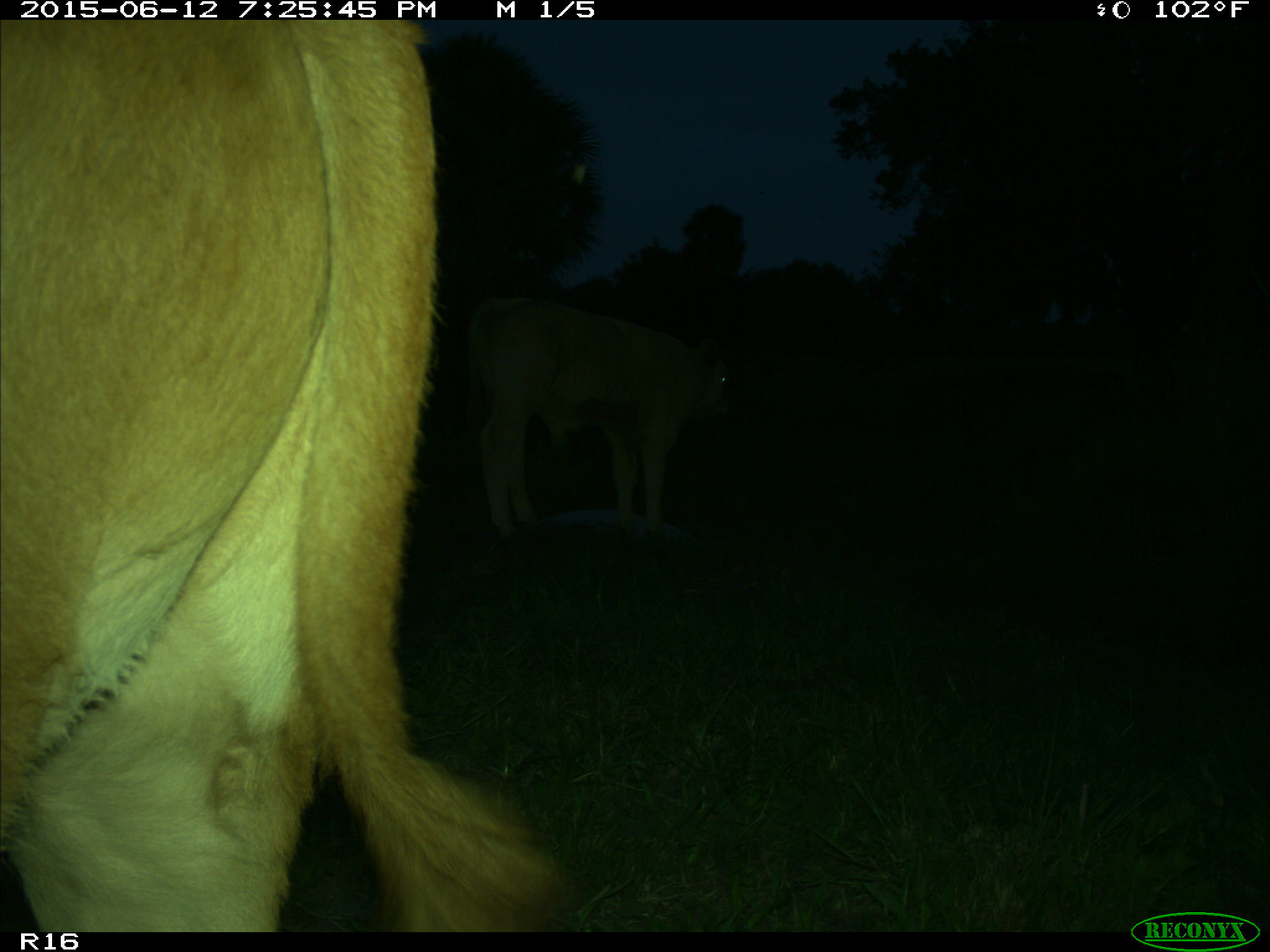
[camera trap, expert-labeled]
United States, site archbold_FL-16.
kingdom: Animalia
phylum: Chordata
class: Mammalia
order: Artiodactyla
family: Bovidae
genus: Bos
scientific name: Bos taurus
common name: domestic cow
Bos taurus (domestic cow).